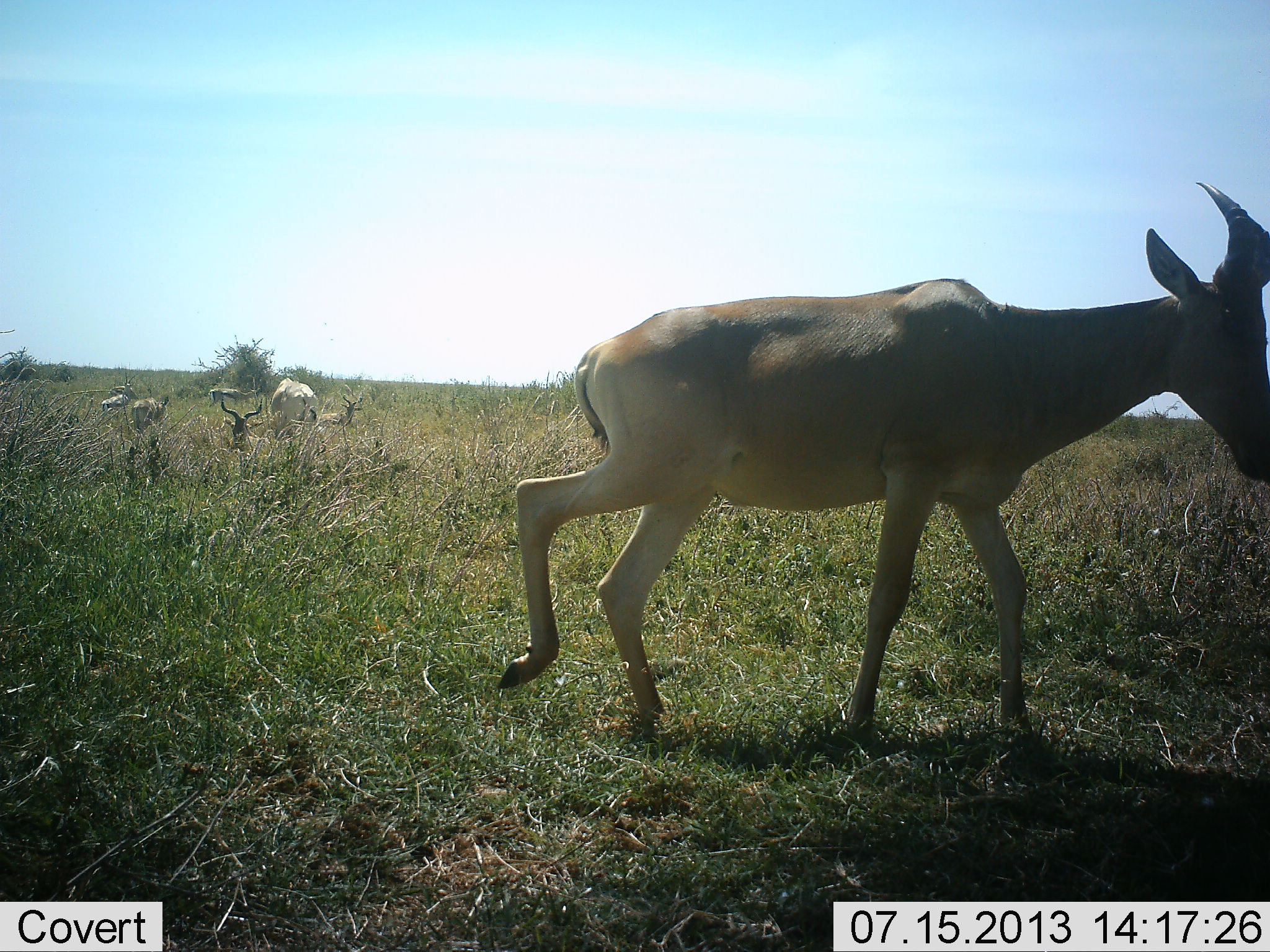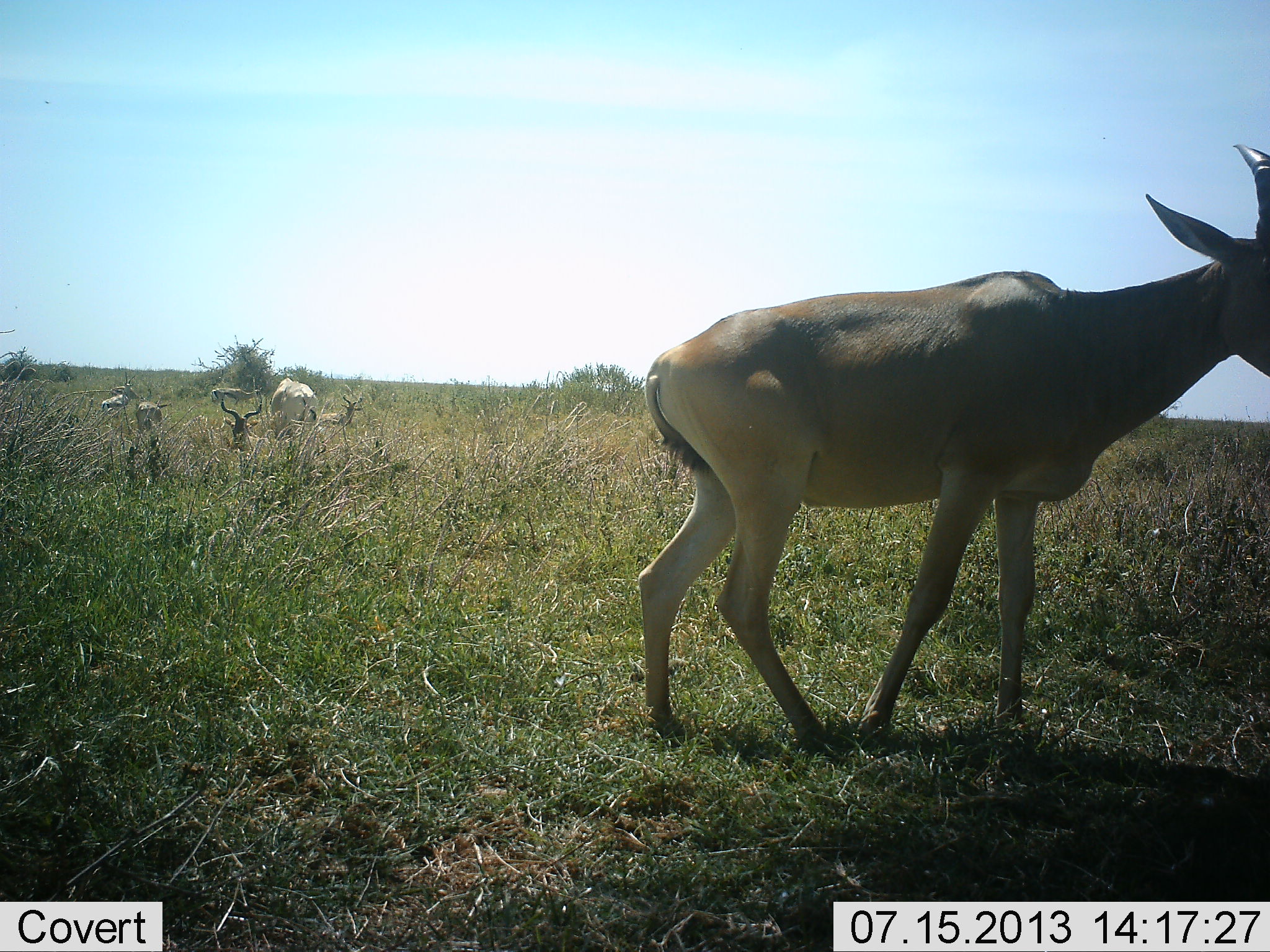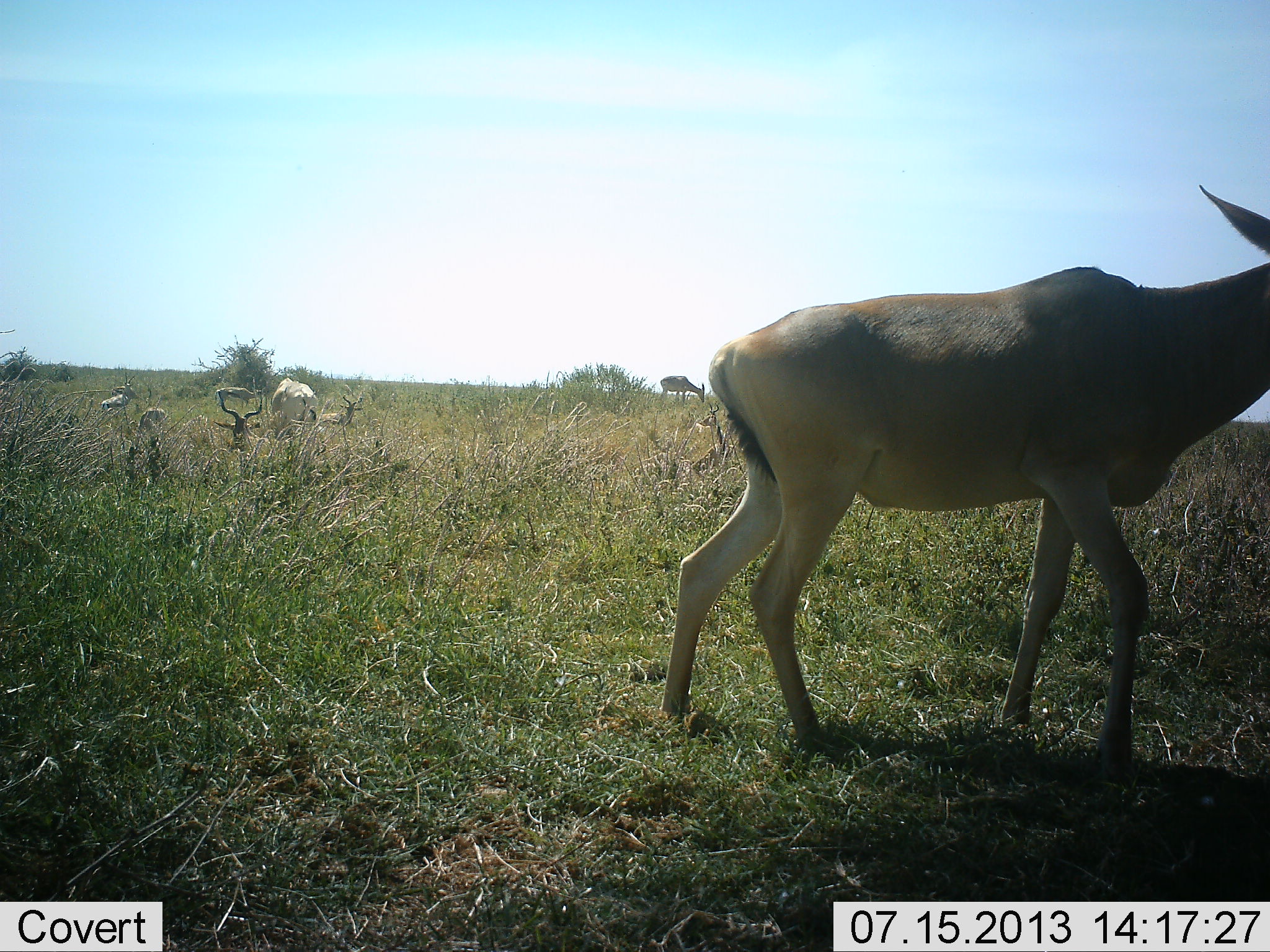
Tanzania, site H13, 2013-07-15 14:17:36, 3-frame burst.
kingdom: Animalia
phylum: Chordata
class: Mammalia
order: Artiodactyla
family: Bovidae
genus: Alcelaphus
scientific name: Alcelaphus buselaphus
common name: hartebeest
Hartebeest (Alcelaphus buselaphus), count 6. Behavior (volunteer vote fractions): standing 100%, resting 70%, moving 70%, interacting 10%. Young present (vote fraction): 0%. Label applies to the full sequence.